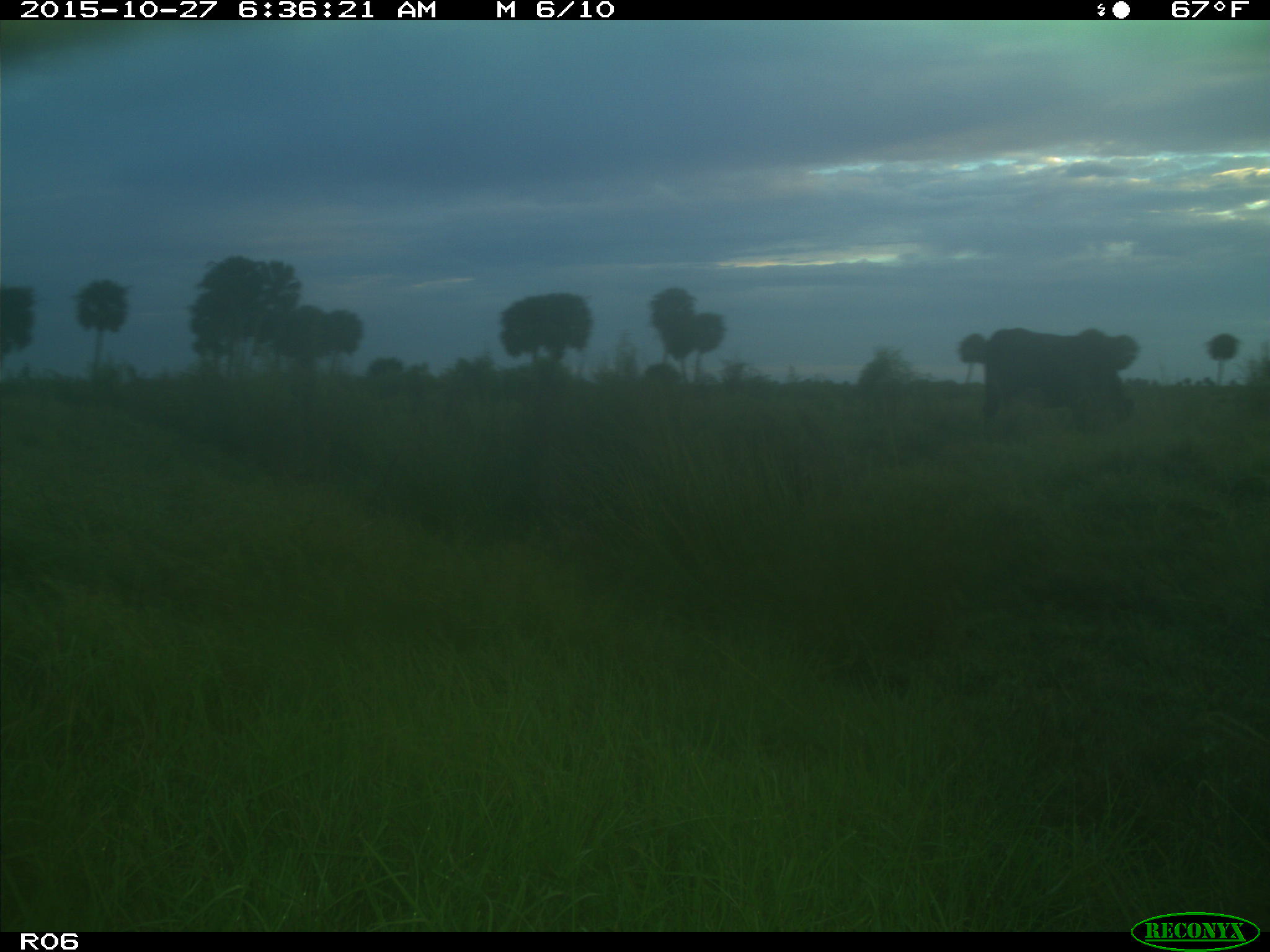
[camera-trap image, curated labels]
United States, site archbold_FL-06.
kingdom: Animalia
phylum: Chordata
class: Mammalia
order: Artiodactyla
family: Bovidae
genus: Bos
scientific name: Bos taurus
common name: domestic cow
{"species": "Bos taurus (domestic cow)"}